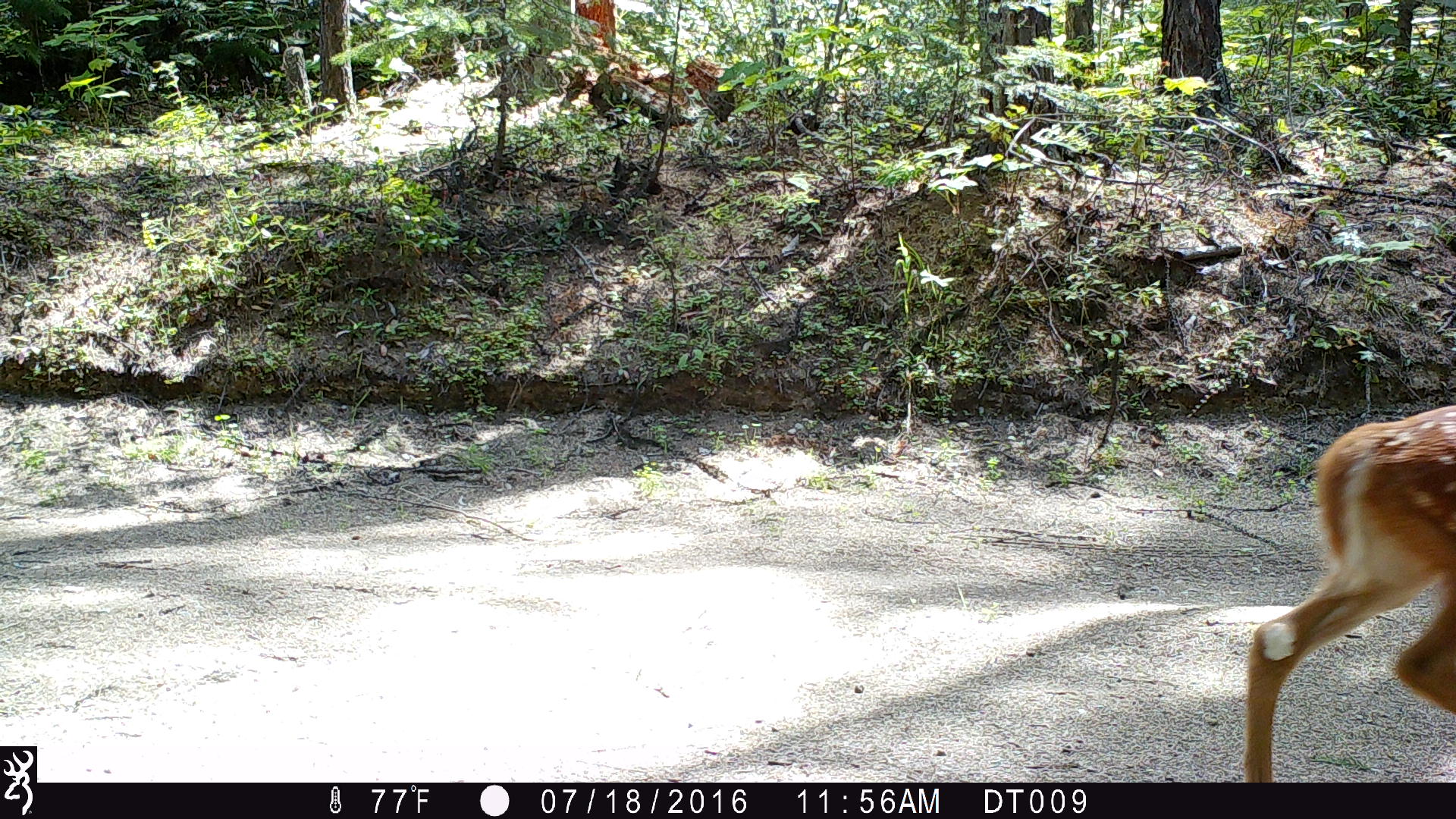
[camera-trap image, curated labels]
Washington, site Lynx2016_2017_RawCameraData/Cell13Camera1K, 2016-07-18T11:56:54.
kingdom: Animalia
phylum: Chordata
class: Mammalia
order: Artiodactyla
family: Cervidae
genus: Odocoileus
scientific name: Odocoileus virginianus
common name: white-tailed deer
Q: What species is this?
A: Odocoileus virginianus (white-tailed deer).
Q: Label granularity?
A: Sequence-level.